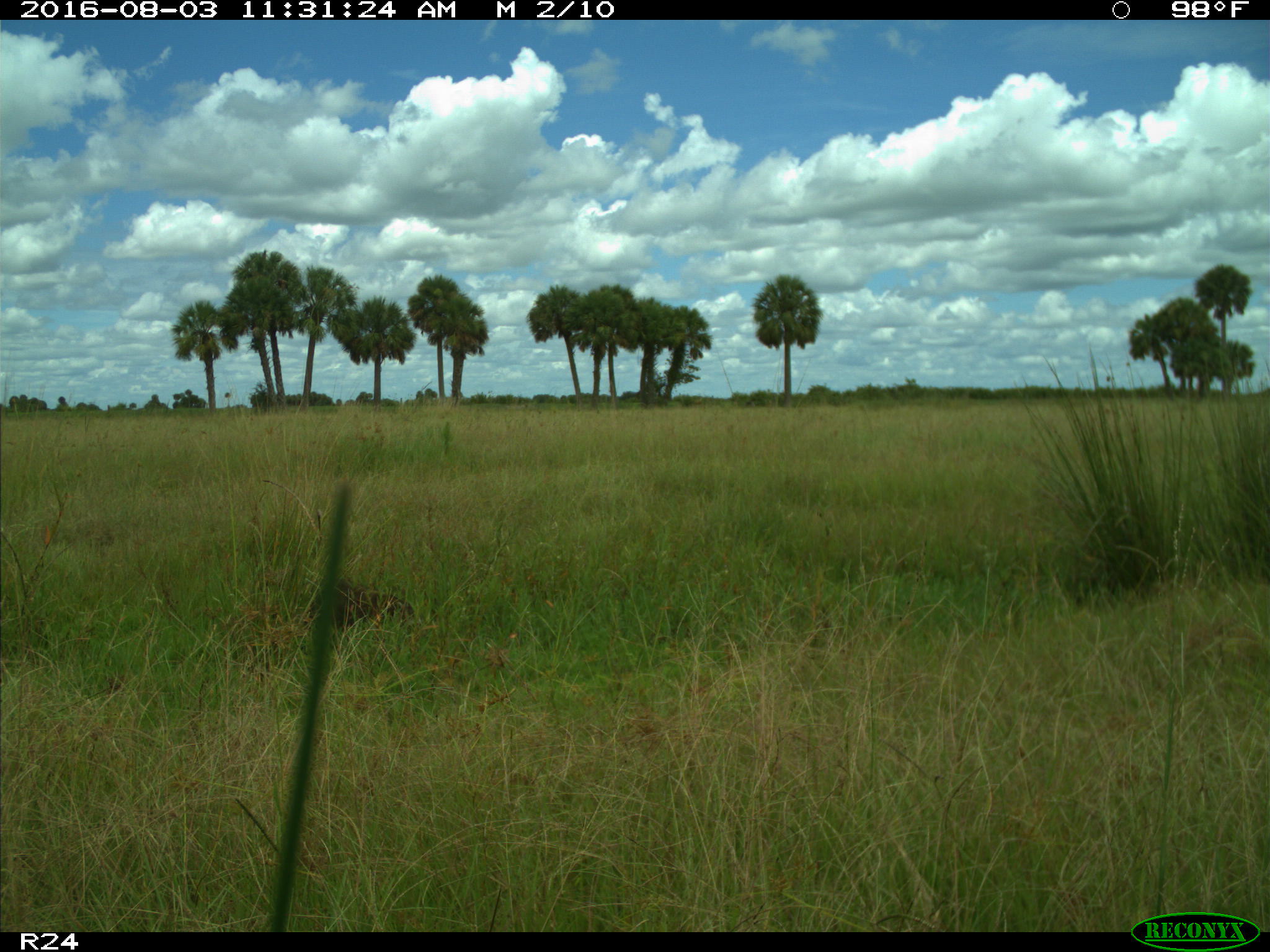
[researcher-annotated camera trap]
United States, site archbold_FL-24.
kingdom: Animalia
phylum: Chordata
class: Mammalia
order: Carnivora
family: Procyonidae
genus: Procyon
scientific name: Procyon lotor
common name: common raccoon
Procyon lotor (common raccoon).